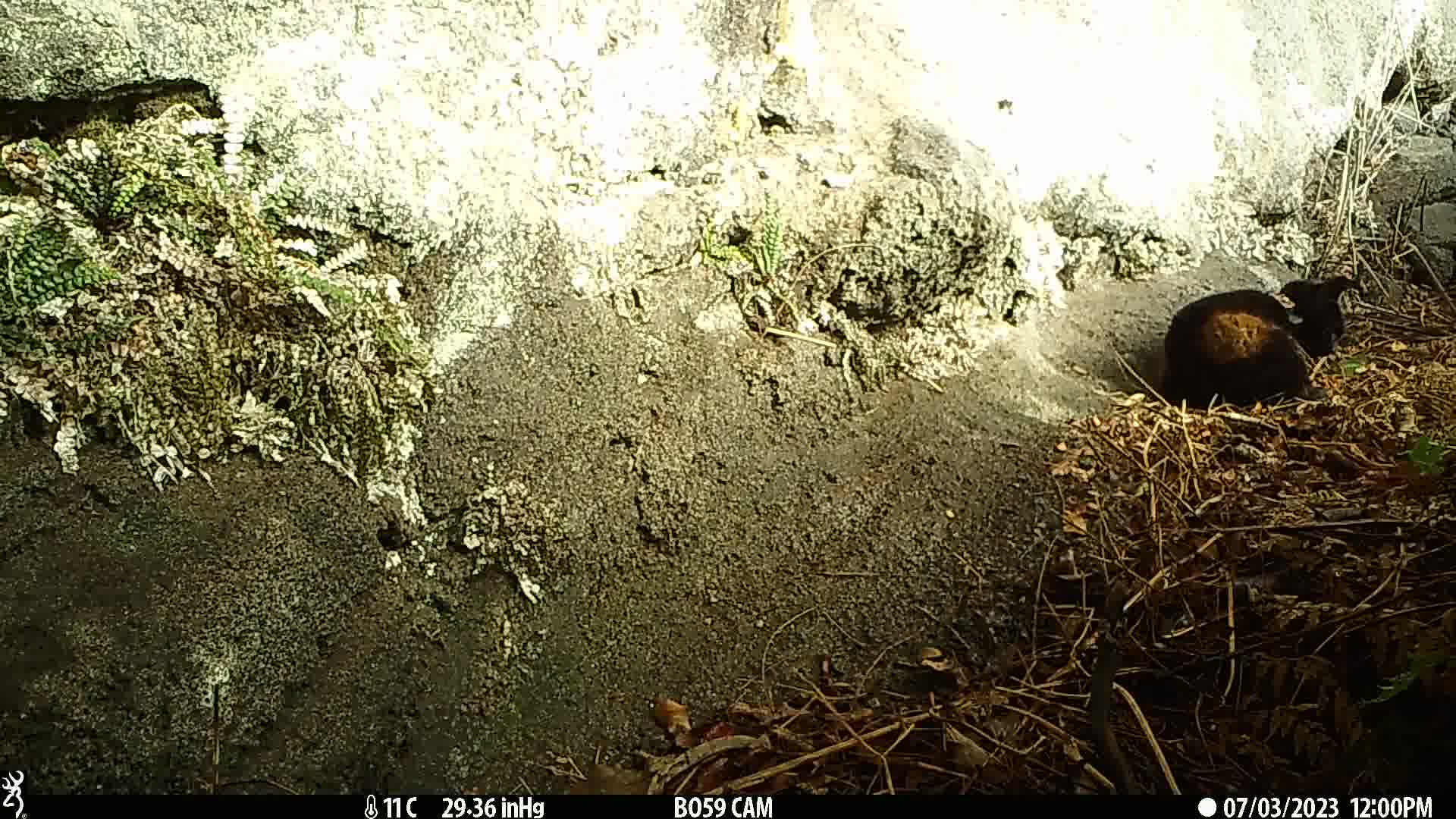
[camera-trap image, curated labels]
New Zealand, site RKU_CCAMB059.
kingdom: Animalia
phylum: Chordata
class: Mammalia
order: Carnivora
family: Felidae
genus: Felis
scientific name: Felis catus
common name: domestic cat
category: cat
Cat (domestic cat) (Felis catus).